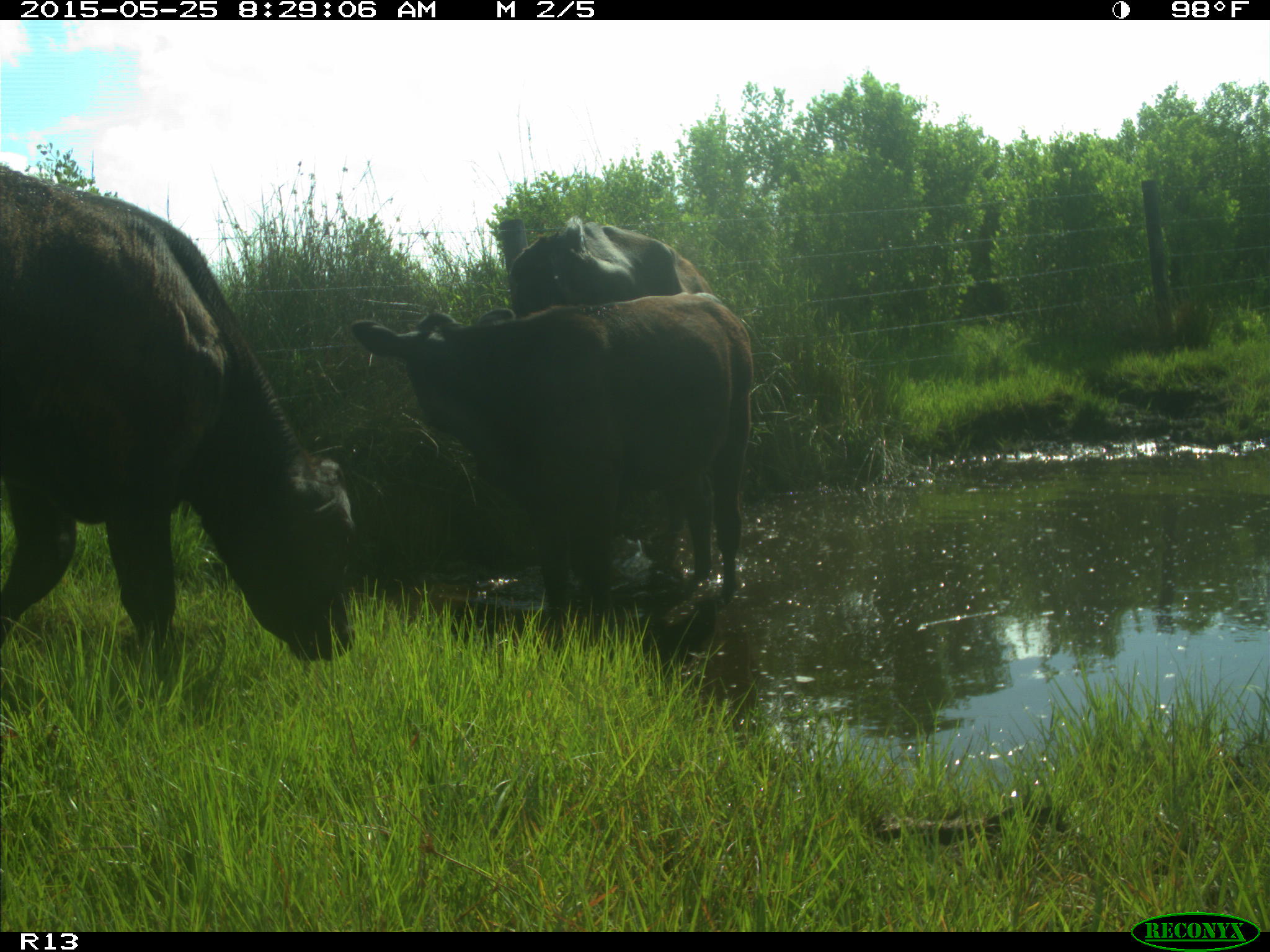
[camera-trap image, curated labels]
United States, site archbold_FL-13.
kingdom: Animalia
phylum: Chordata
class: Mammalia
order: Artiodactyla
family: Bovidae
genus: Bos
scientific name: Bos taurus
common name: domestic cow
Bos taurus (domestic cow).